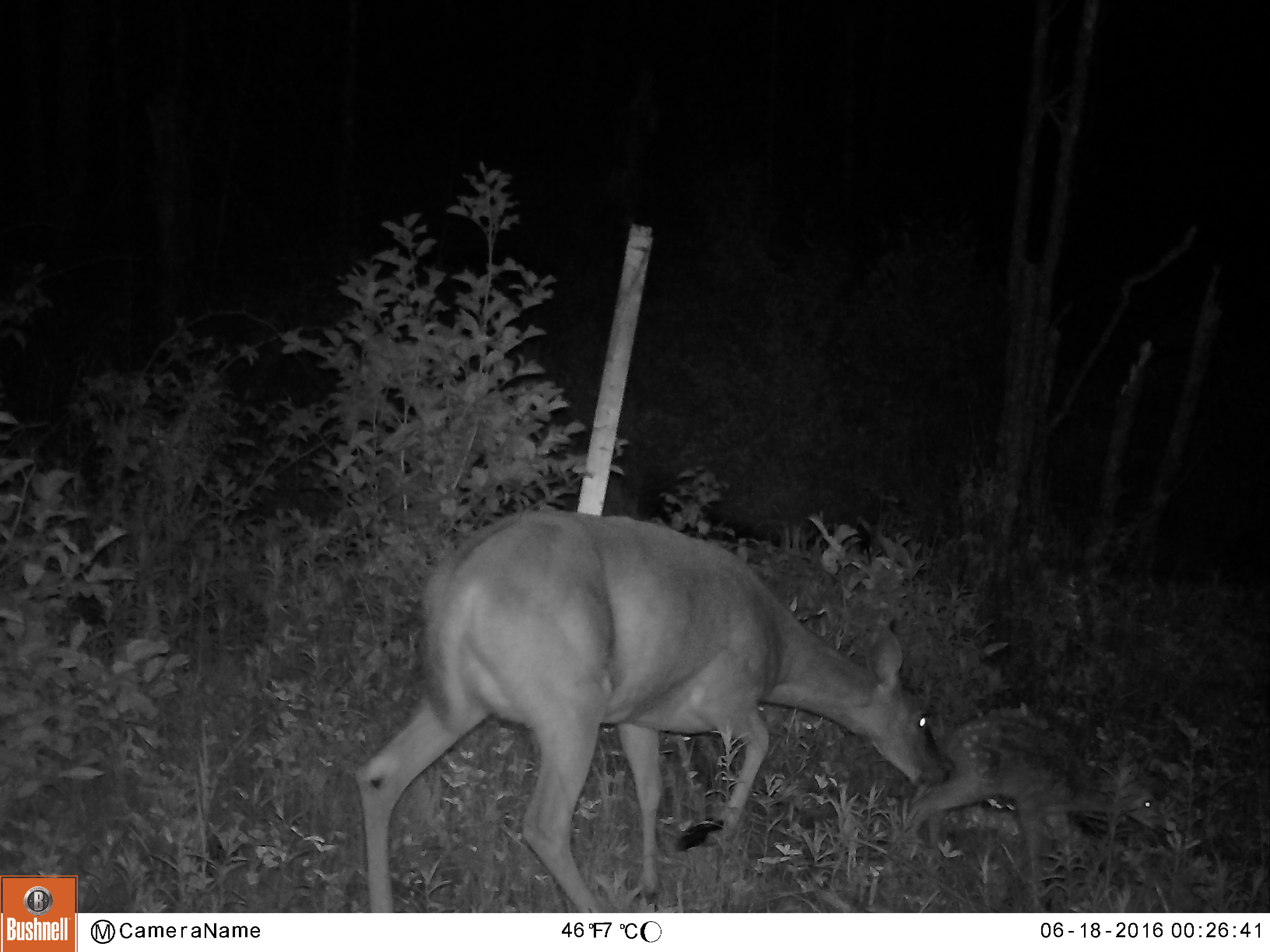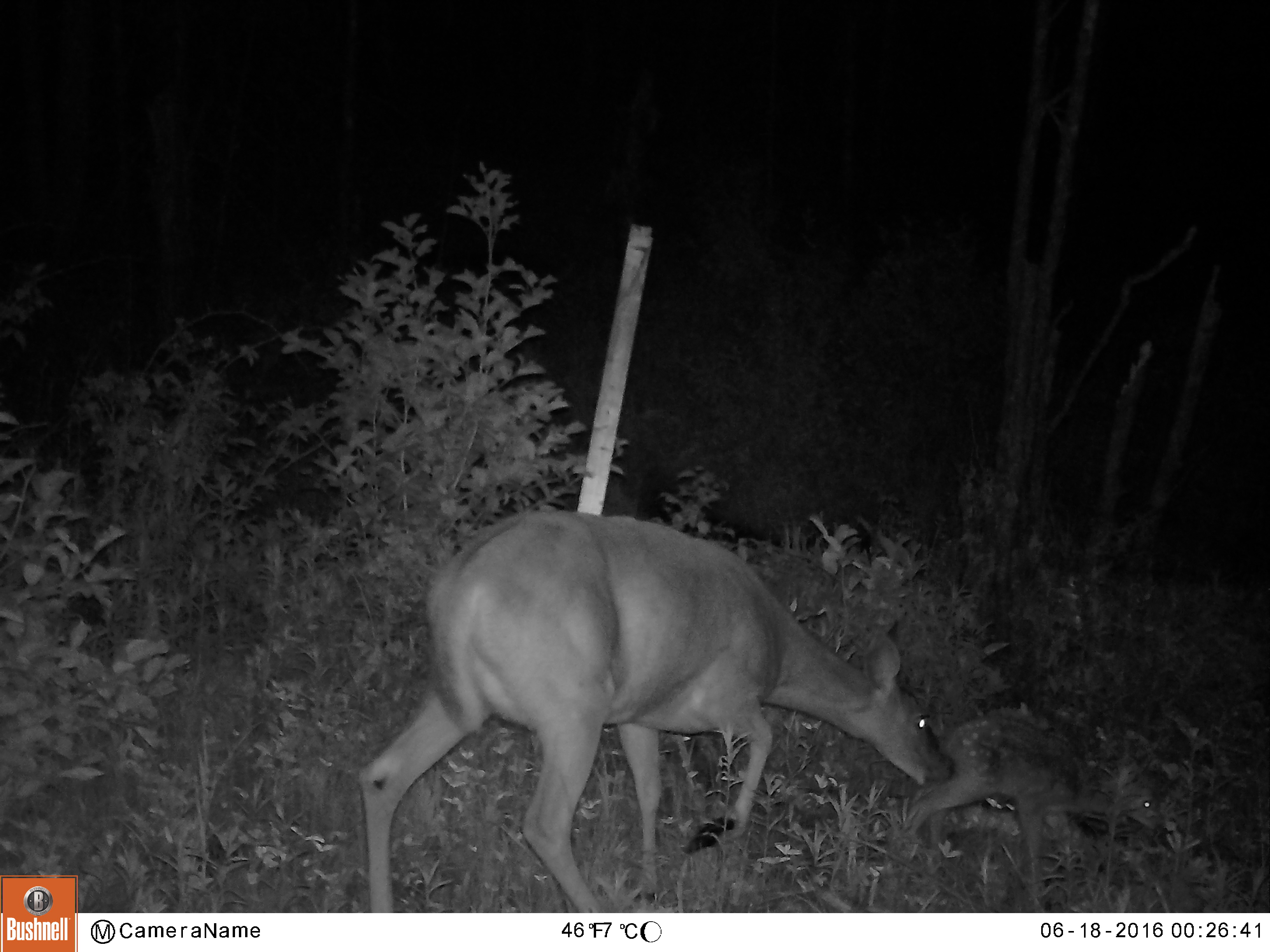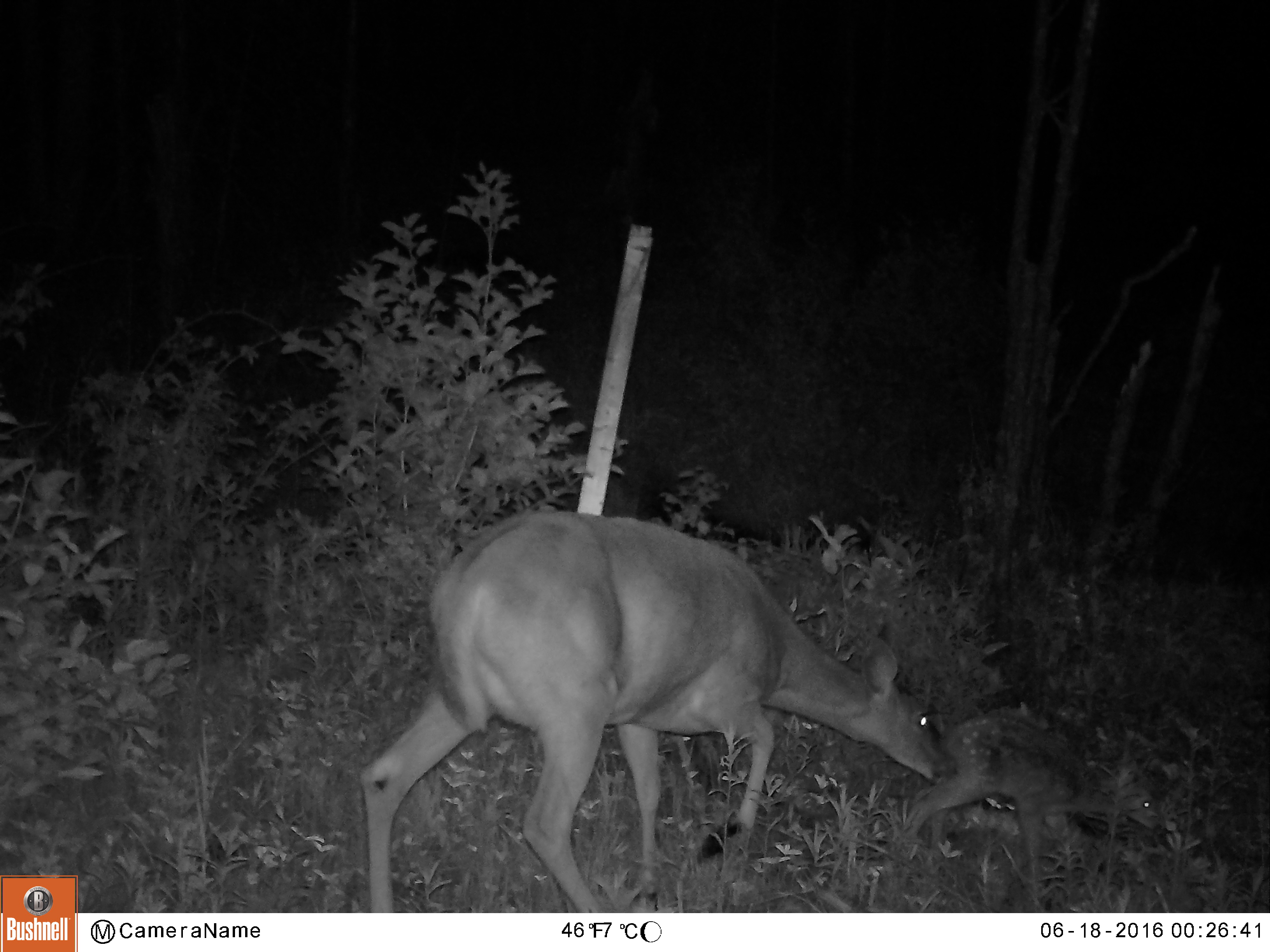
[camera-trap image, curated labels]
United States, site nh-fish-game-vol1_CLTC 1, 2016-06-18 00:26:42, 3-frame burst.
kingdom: Animalia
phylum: Chordata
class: Mammalia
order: Artiodactyla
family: Cervidae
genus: Odocoileus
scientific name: Odocoileus virginianus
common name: white-tailed deer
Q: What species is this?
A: White-tailed deer (Odocoileus virginianus).